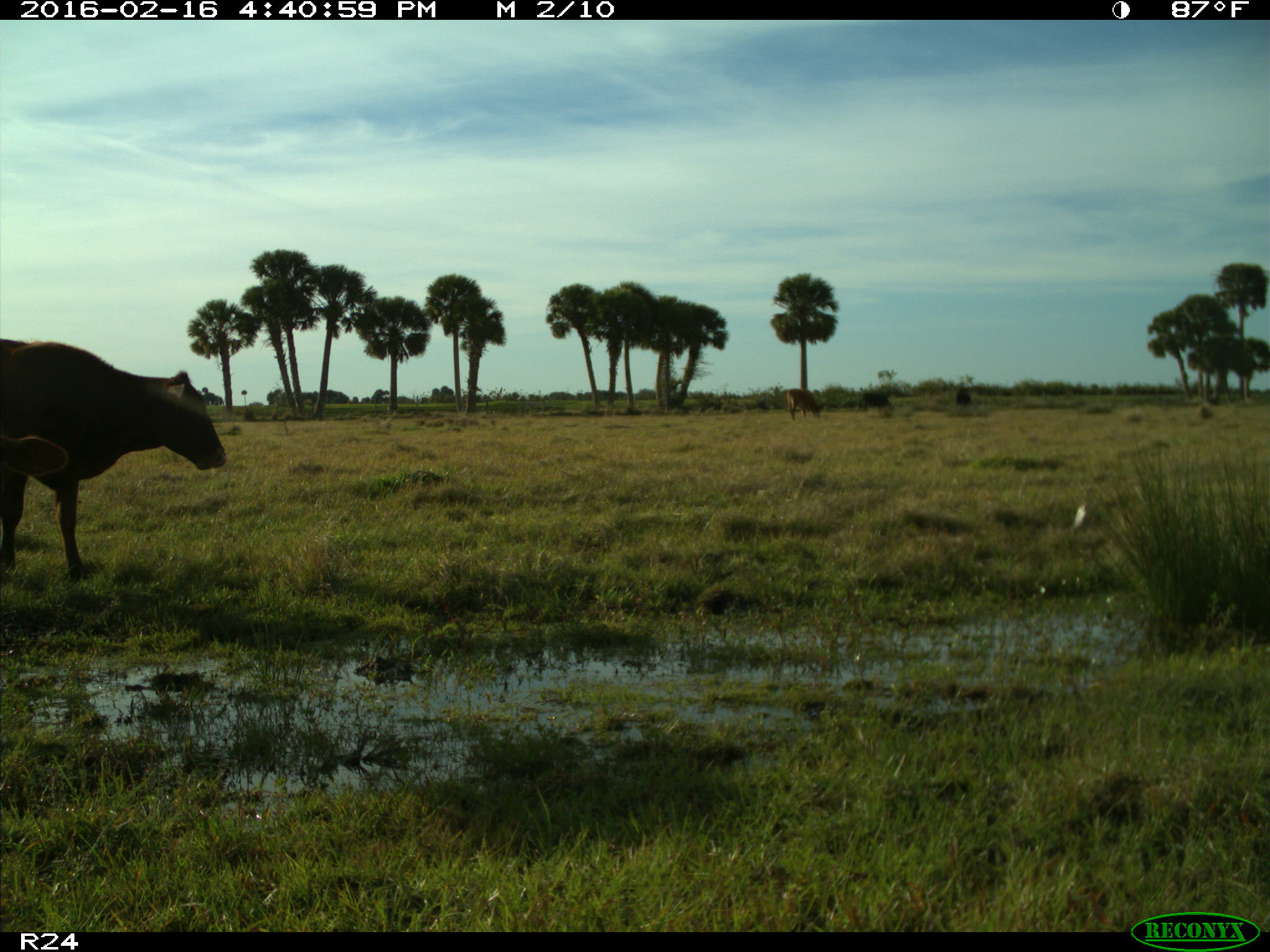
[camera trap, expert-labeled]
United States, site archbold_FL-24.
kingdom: Animalia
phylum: Chordata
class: Mammalia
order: Artiodactyla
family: Bovidae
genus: Bos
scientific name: Bos taurus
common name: domestic cow